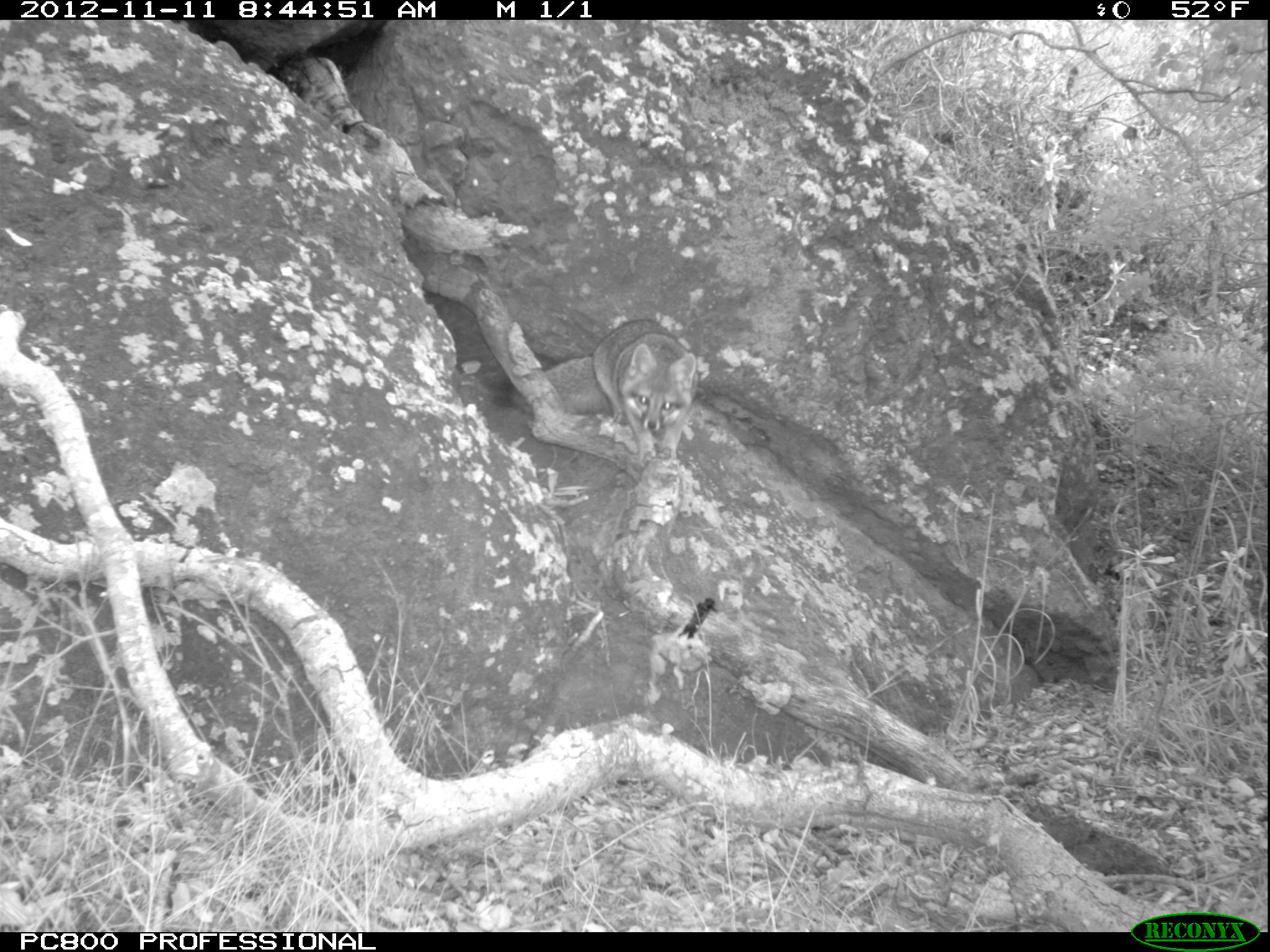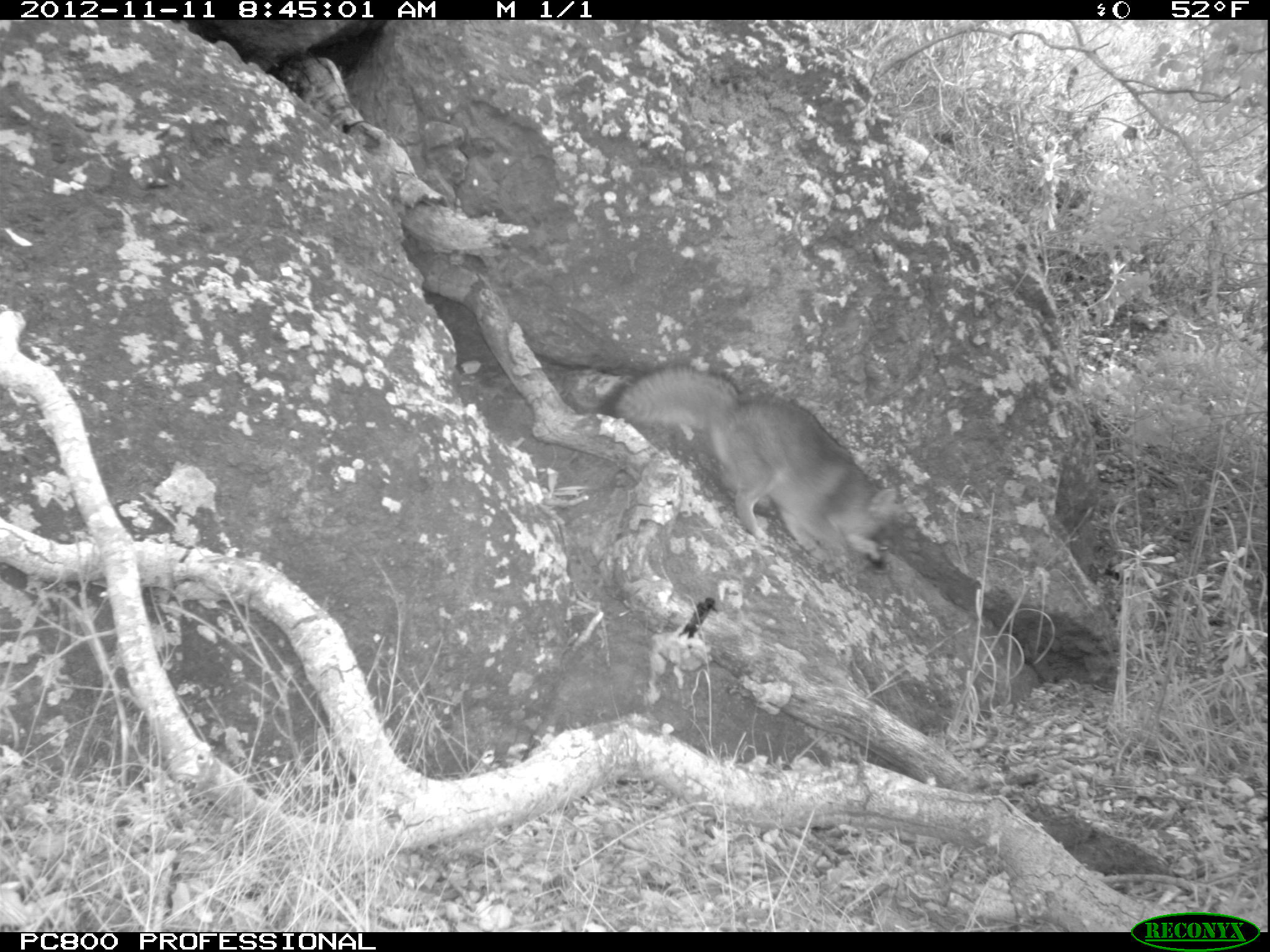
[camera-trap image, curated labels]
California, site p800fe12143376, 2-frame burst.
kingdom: Animalia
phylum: Chordata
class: Mammalia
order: Carnivora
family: Canidae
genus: Urocyon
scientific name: Urocyon littoralis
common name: island fox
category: fox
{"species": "fox (island fox) (Urocyon littoralis)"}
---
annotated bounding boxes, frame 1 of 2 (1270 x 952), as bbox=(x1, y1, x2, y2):
fox: bbox=(491, 319, 698, 464)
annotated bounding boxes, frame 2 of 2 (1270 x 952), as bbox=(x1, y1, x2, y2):
fox: bbox=(595, 361, 897, 575)